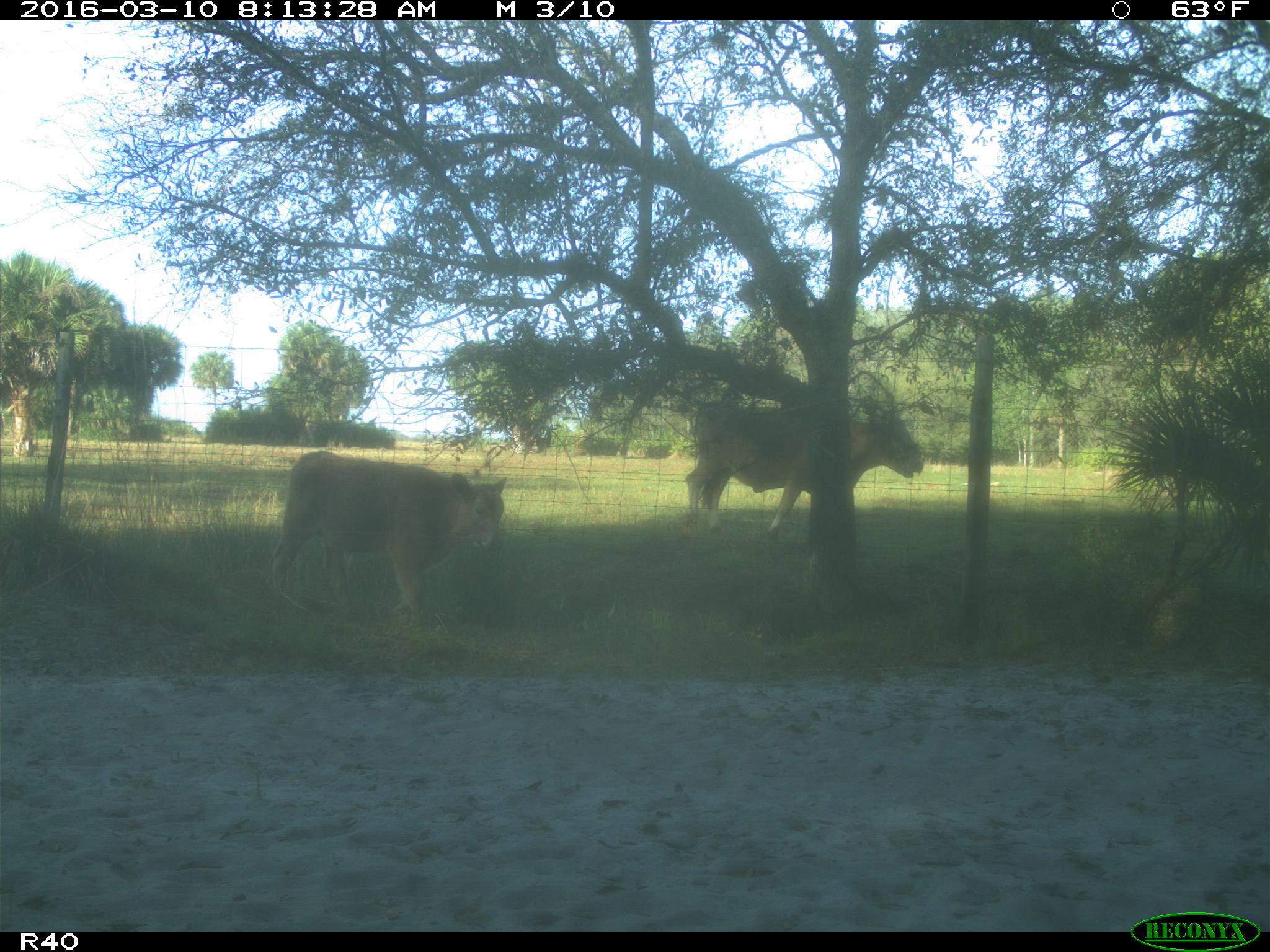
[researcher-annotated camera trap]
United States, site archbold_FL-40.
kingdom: Animalia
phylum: Chordata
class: Mammalia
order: Artiodactyla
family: Bovidae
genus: Bos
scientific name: Bos taurus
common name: domestic cow